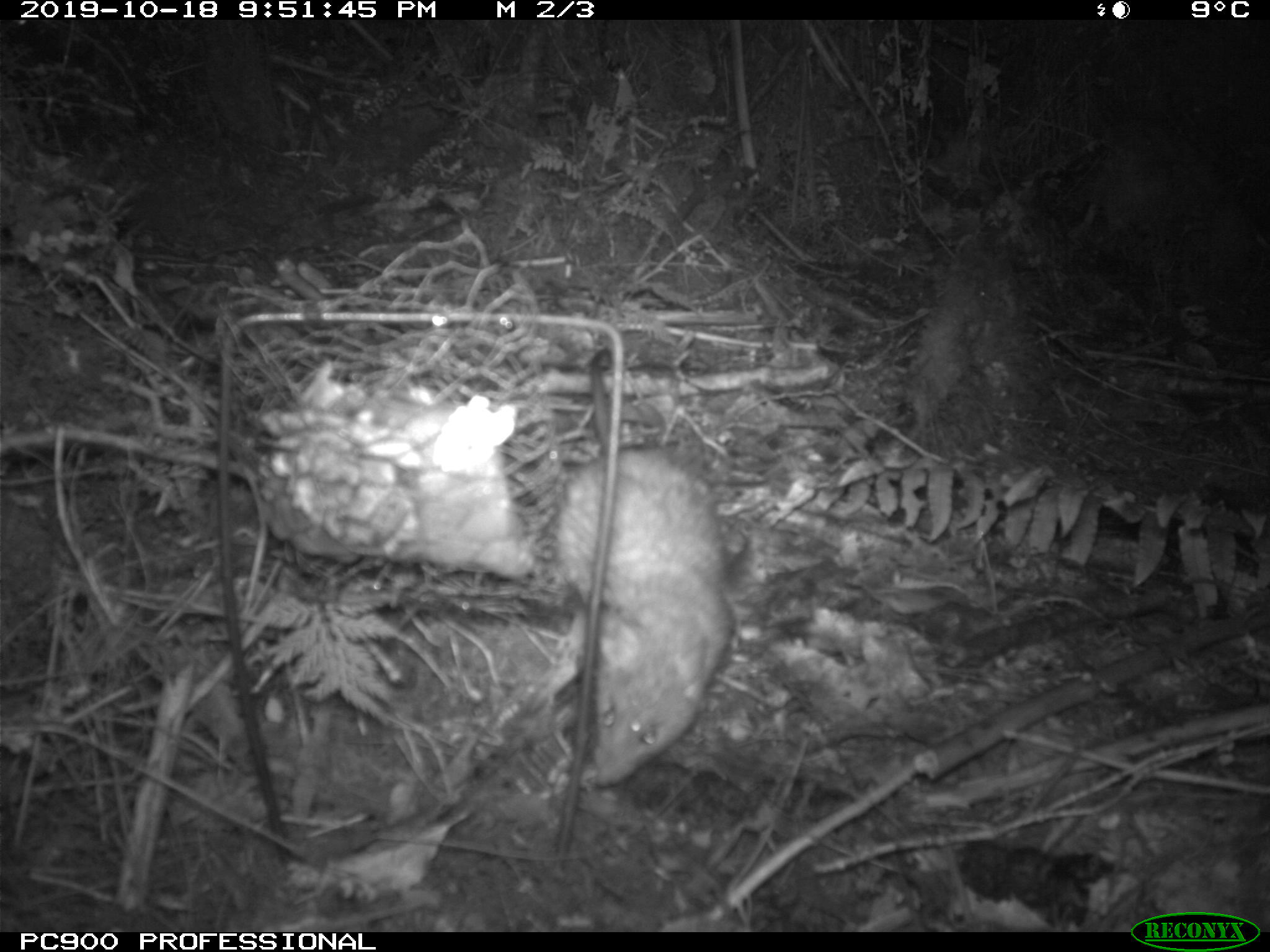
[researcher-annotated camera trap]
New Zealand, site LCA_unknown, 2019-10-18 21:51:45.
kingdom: Animalia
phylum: Chordata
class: Mammalia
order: Rodentia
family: Muridae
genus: Rattus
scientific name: Rattus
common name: rat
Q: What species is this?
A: Rat (Rattus).